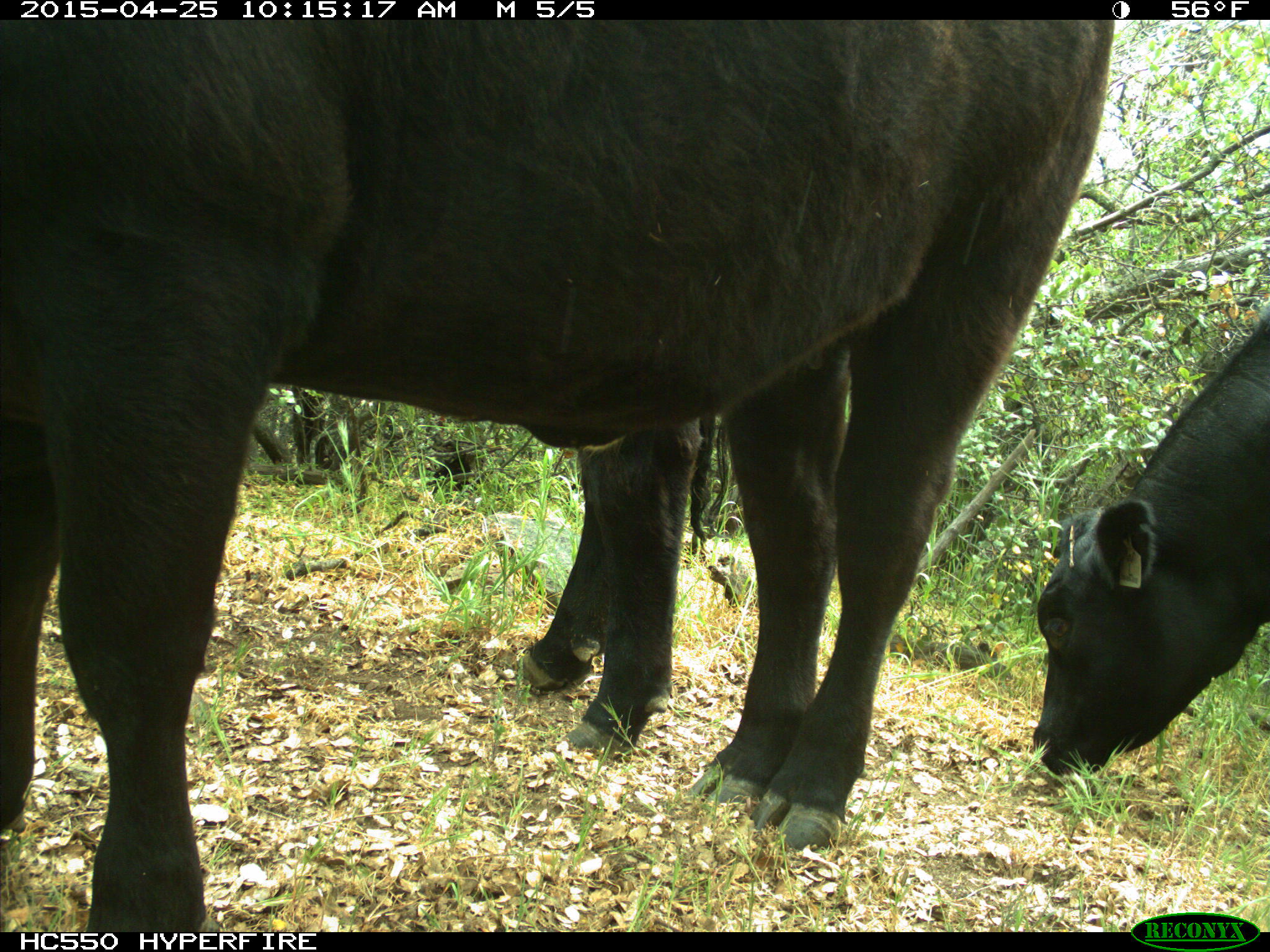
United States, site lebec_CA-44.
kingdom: Animalia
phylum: Chordata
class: Mammalia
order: Artiodactyla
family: Suidae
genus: Sus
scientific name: Sus scrofa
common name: wild boar